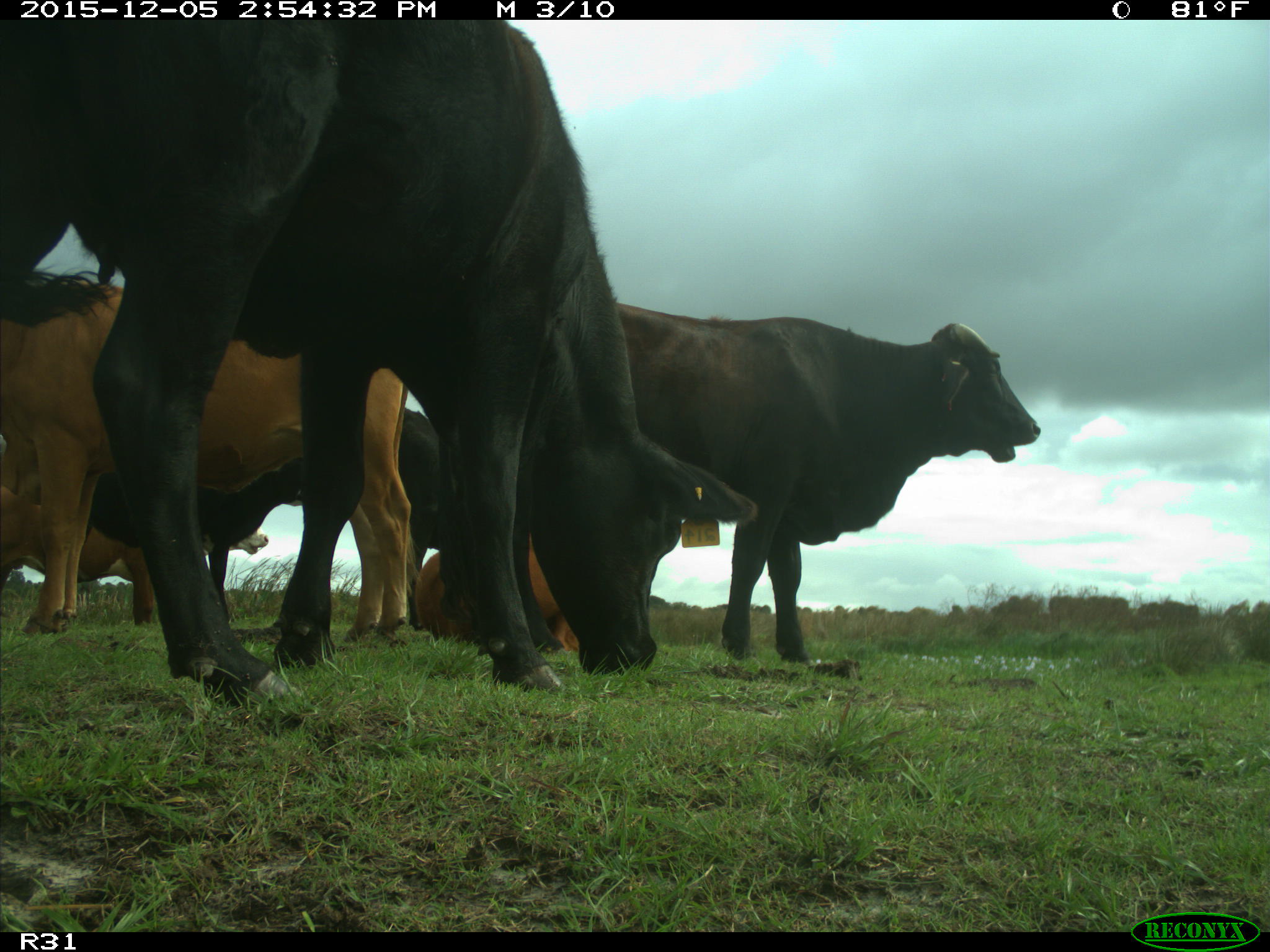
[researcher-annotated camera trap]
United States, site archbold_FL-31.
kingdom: Animalia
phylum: Chordata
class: Mammalia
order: Artiodactyla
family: Bovidae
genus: Bos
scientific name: Bos taurus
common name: domestic cow